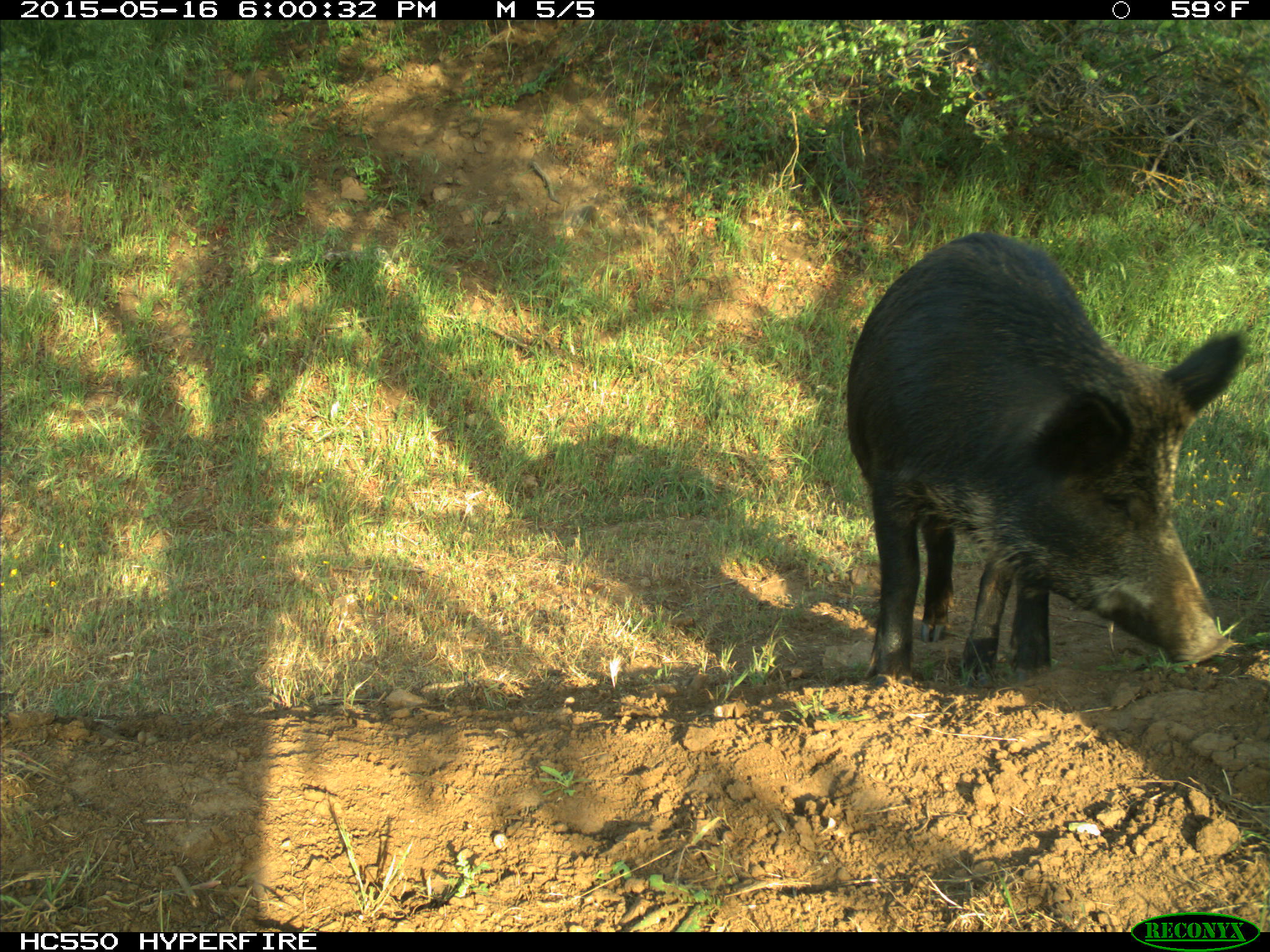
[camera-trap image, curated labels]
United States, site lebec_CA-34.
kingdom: Animalia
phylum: Chordata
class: Mammalia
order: Artiodactyla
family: Suidae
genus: Sus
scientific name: Sus scrofa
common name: wild boar